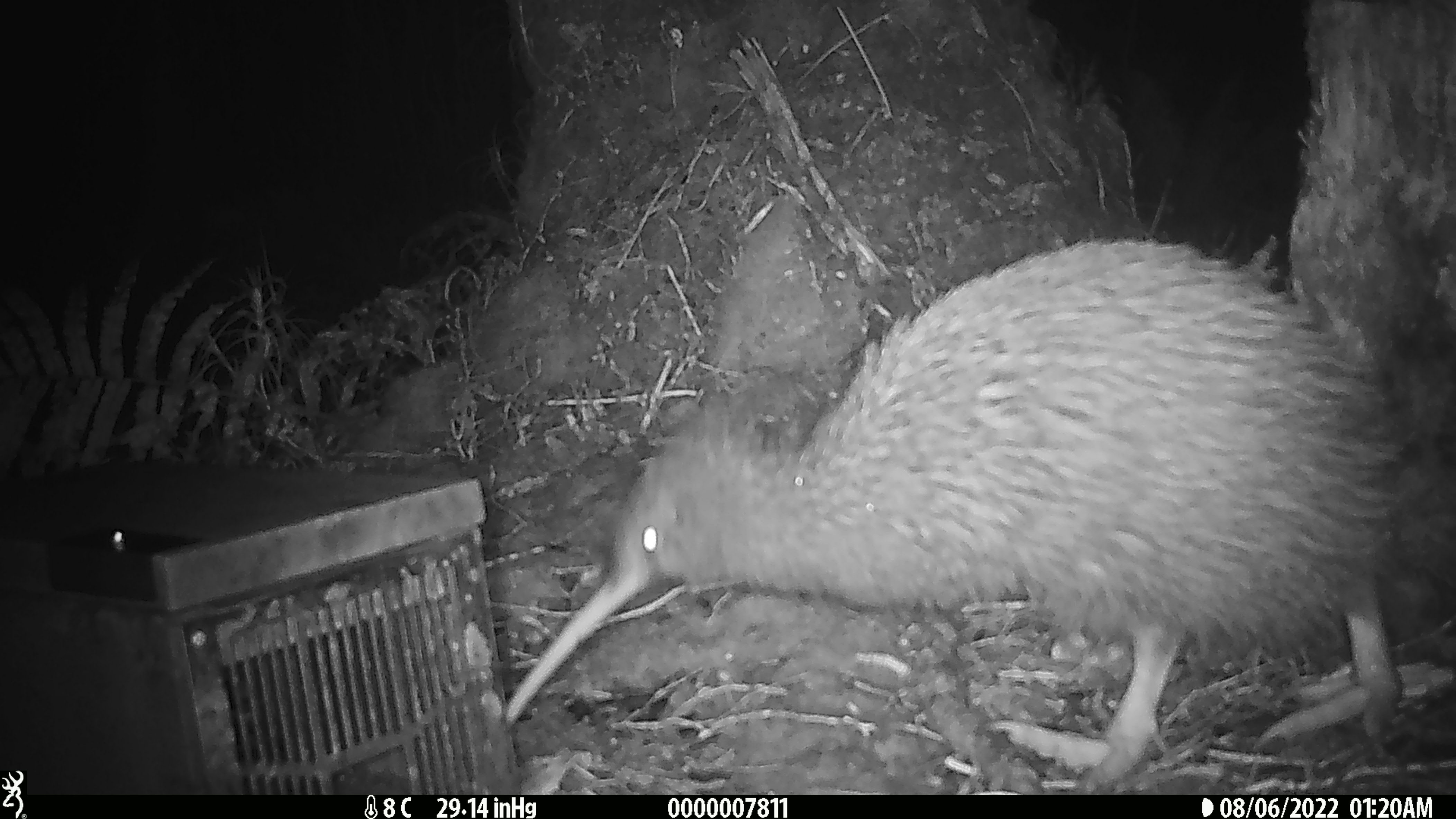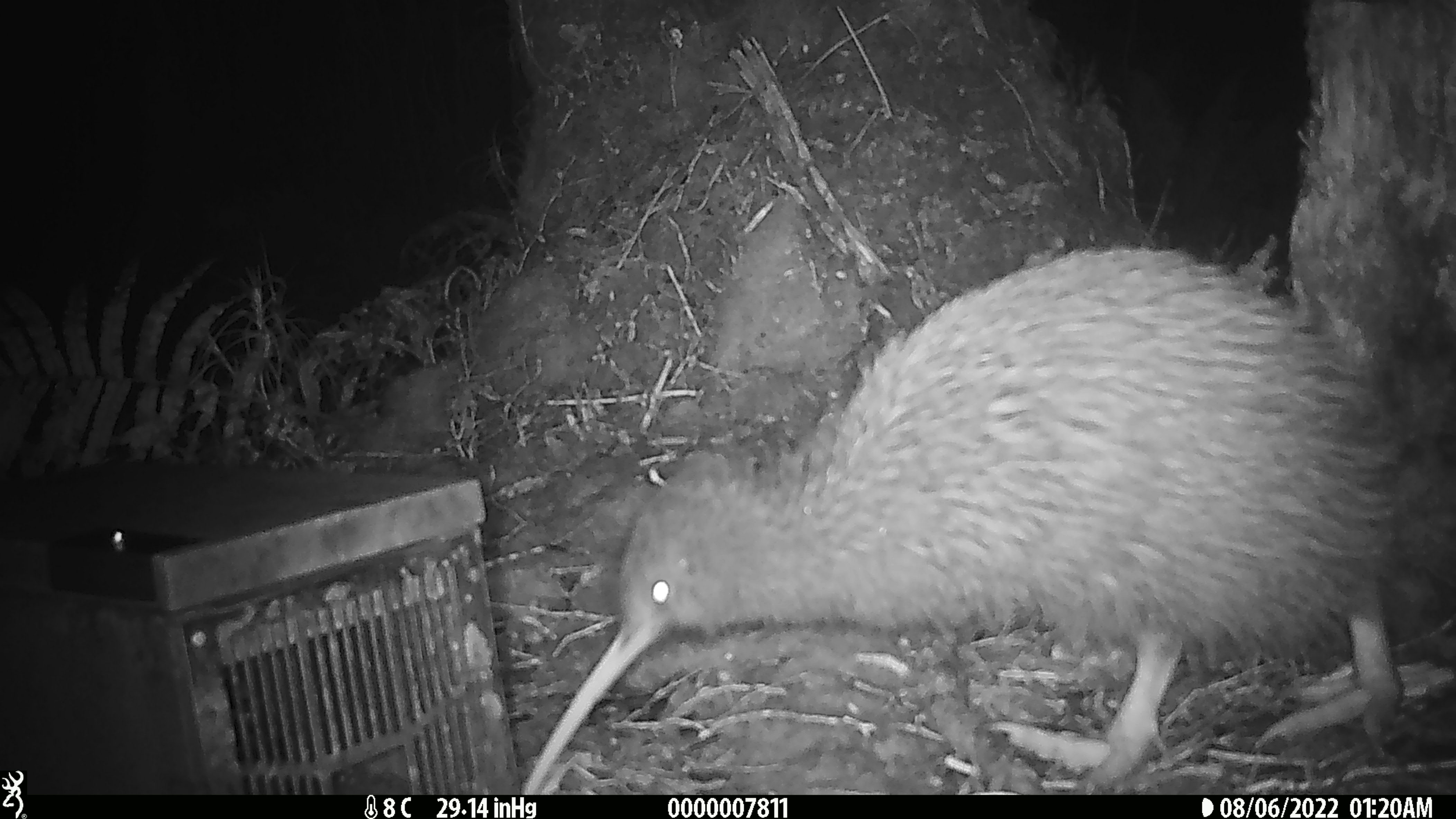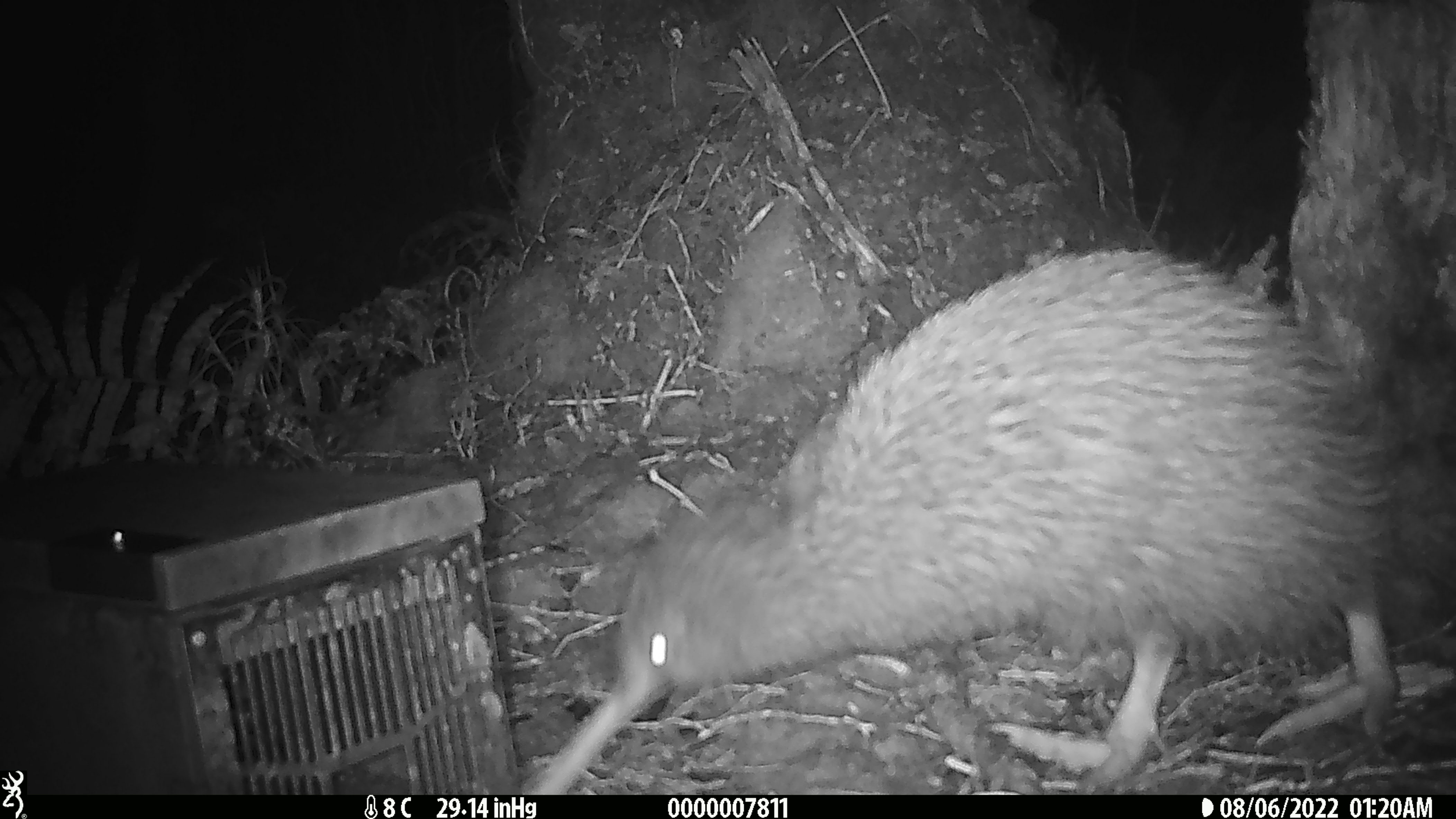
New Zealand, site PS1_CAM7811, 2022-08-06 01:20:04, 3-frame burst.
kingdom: Animalia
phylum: Chordata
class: Aves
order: Apterygiformes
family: Apterygidae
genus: Apteryx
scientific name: Apteryx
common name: kiwi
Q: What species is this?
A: Kiwi (Apteryx).